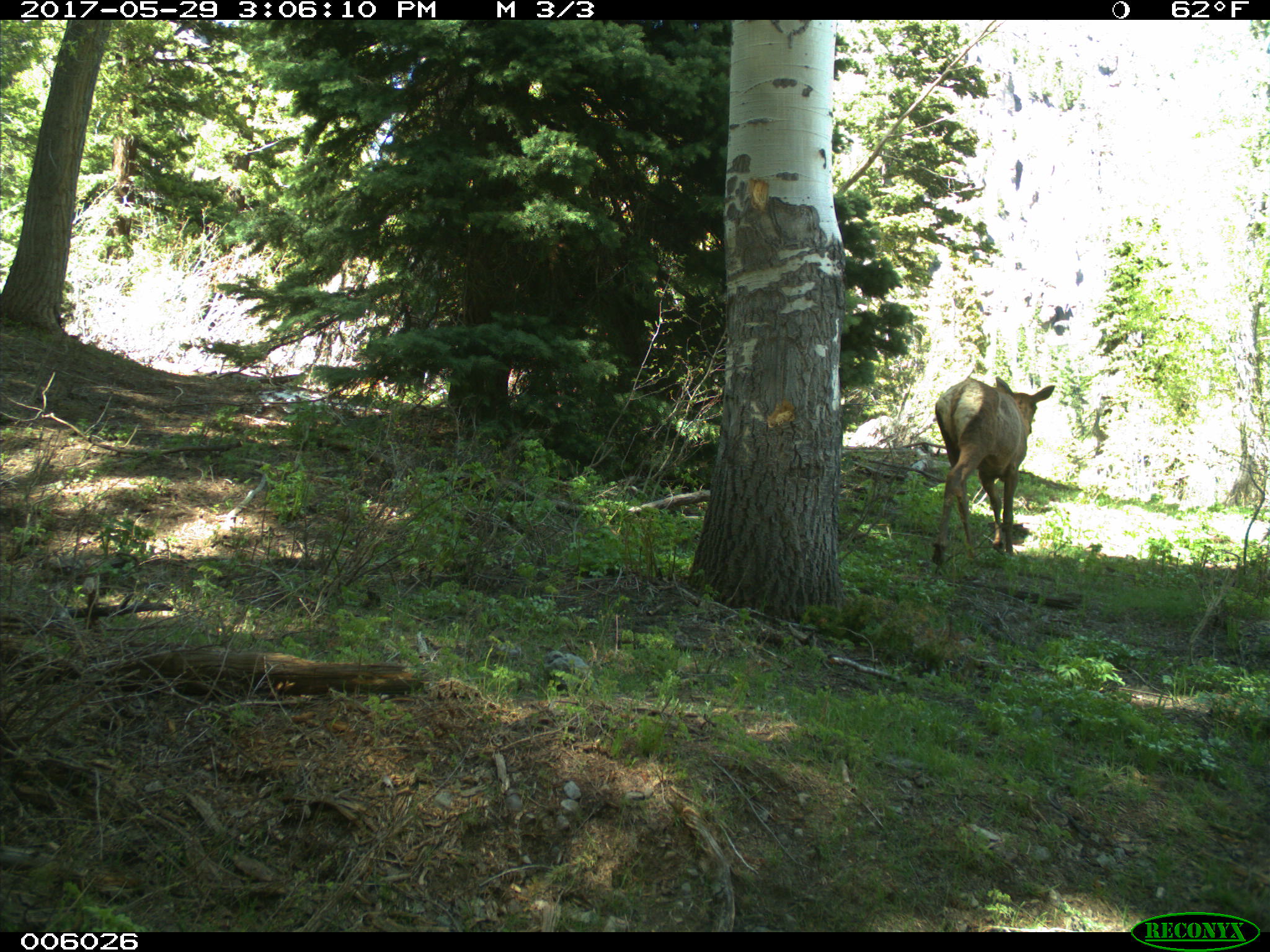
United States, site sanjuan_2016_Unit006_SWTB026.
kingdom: Animalia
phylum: Chordata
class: Mammalia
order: Artiodactyla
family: Cervidae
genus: Cervus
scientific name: Cervus elaphus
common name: red deer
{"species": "Cervus elaphus (red deer)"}